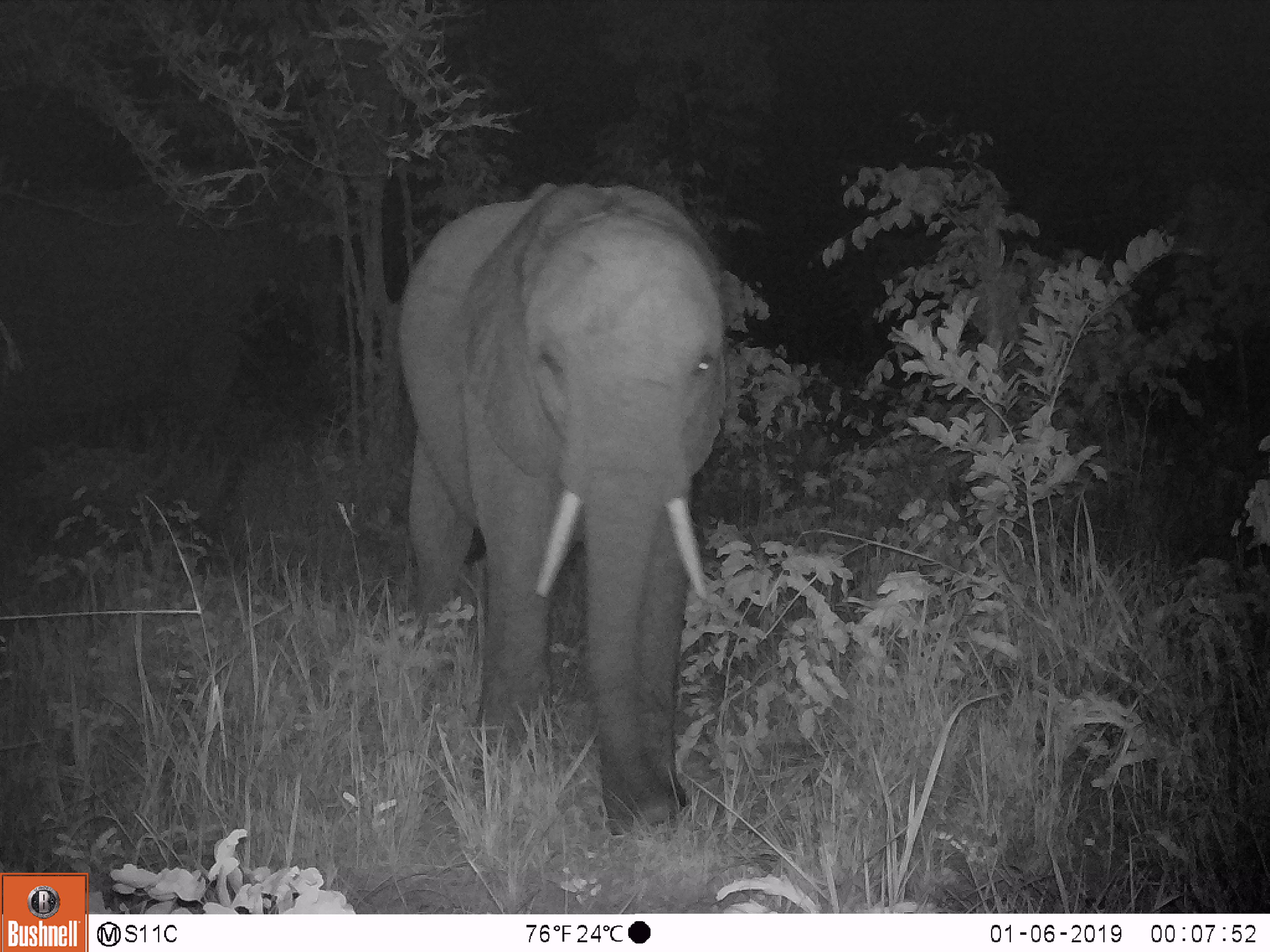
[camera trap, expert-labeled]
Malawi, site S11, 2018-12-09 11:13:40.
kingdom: Animalia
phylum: Chordata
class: Mammalia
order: Proboscidea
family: Elephantidae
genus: Loxodonta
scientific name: Loxodonta africana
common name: african savanna elephant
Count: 2.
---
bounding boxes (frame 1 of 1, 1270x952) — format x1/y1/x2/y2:
african savanna elephant: 386/172/728/839; 0/152/352/521